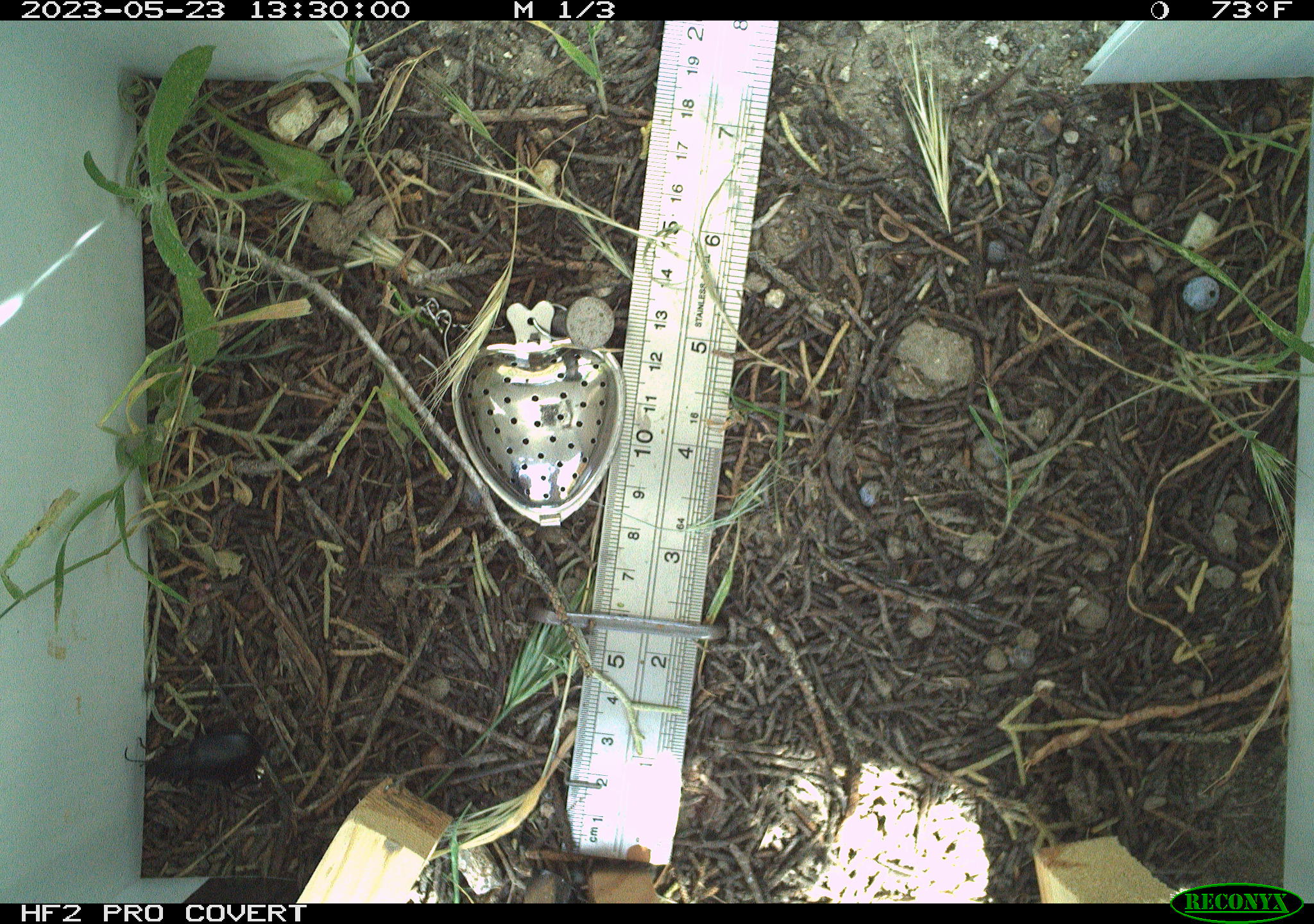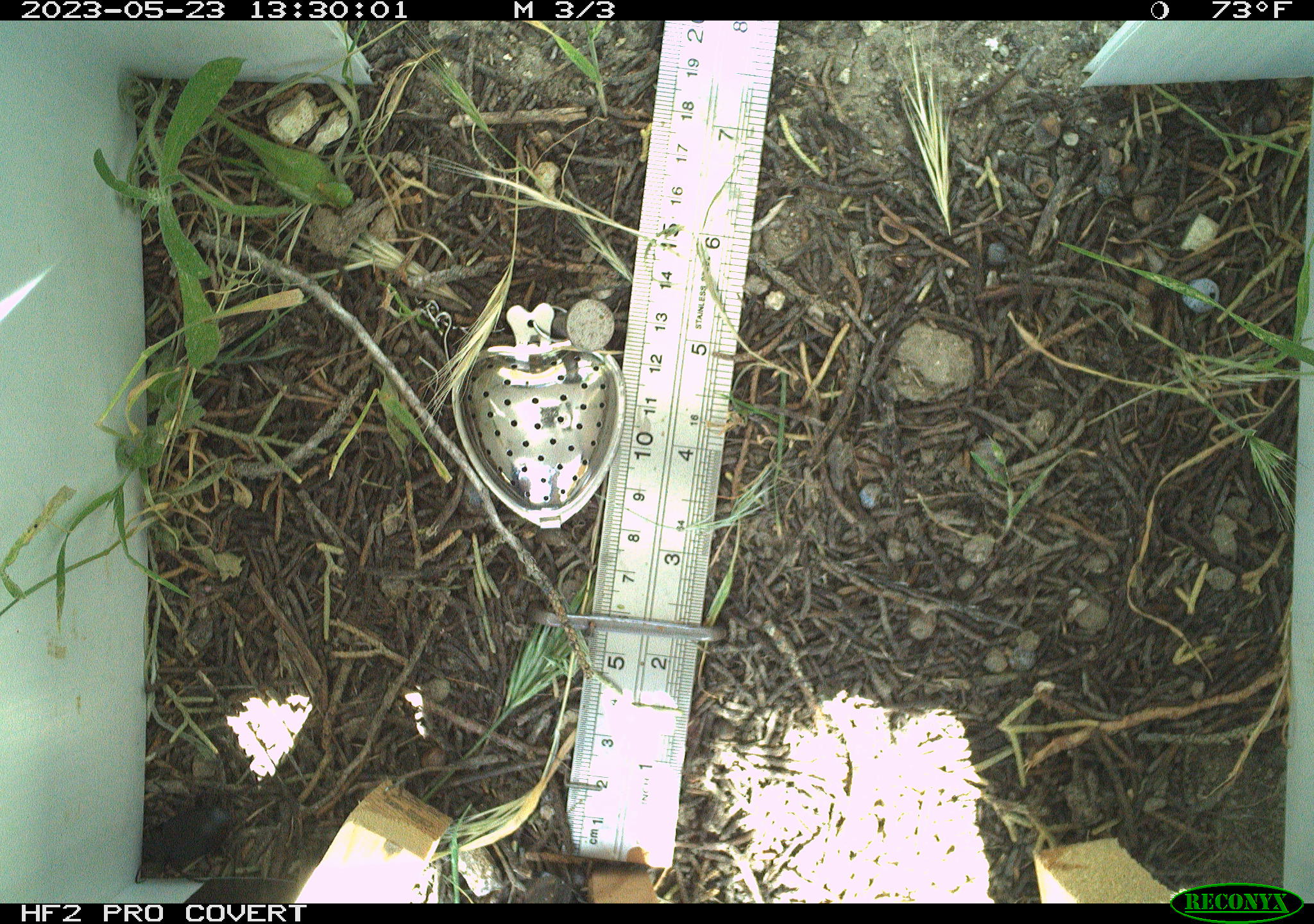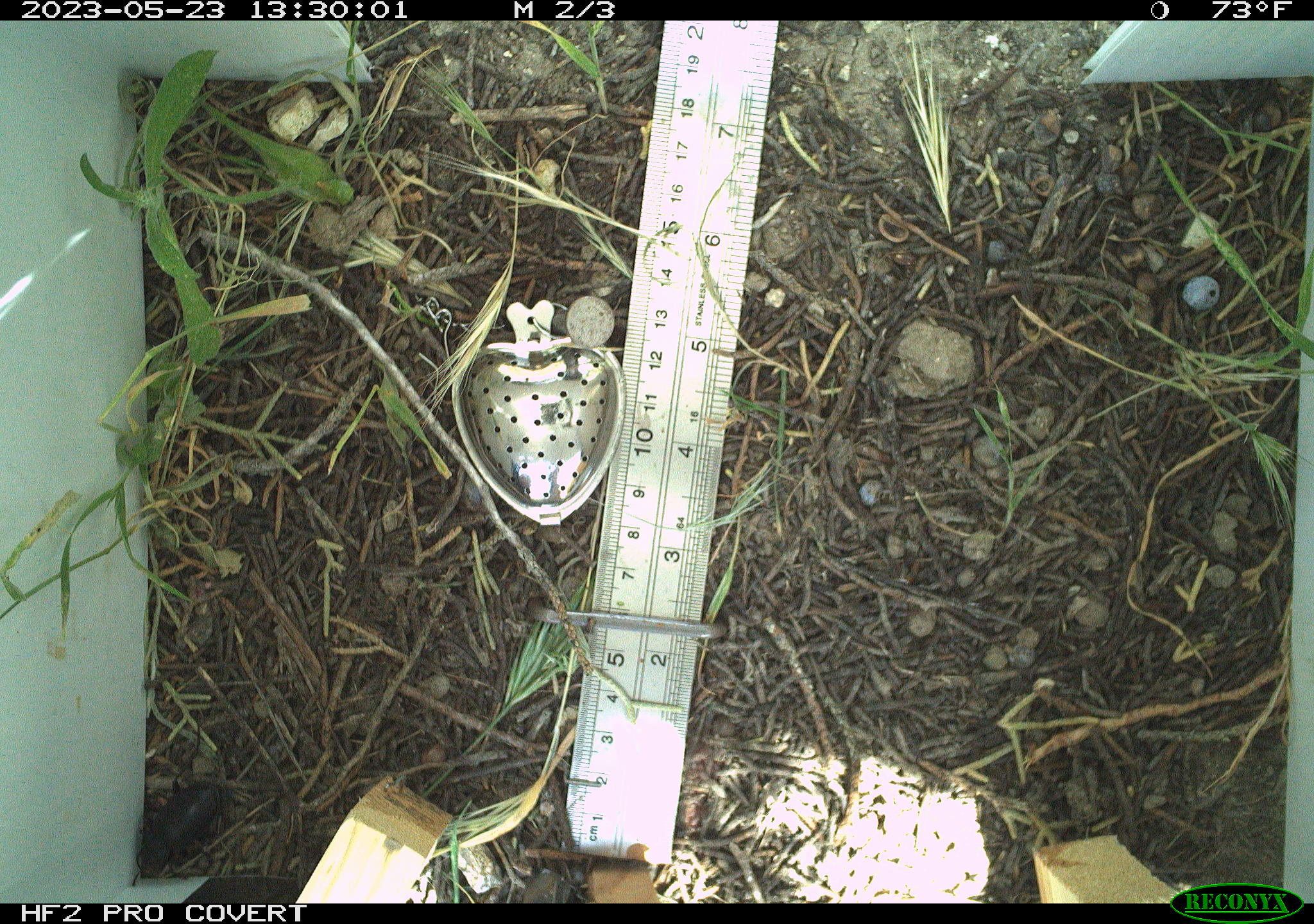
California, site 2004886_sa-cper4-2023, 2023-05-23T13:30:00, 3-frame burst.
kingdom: Animalia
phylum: Arthropoda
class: Insecta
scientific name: Insecta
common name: insect